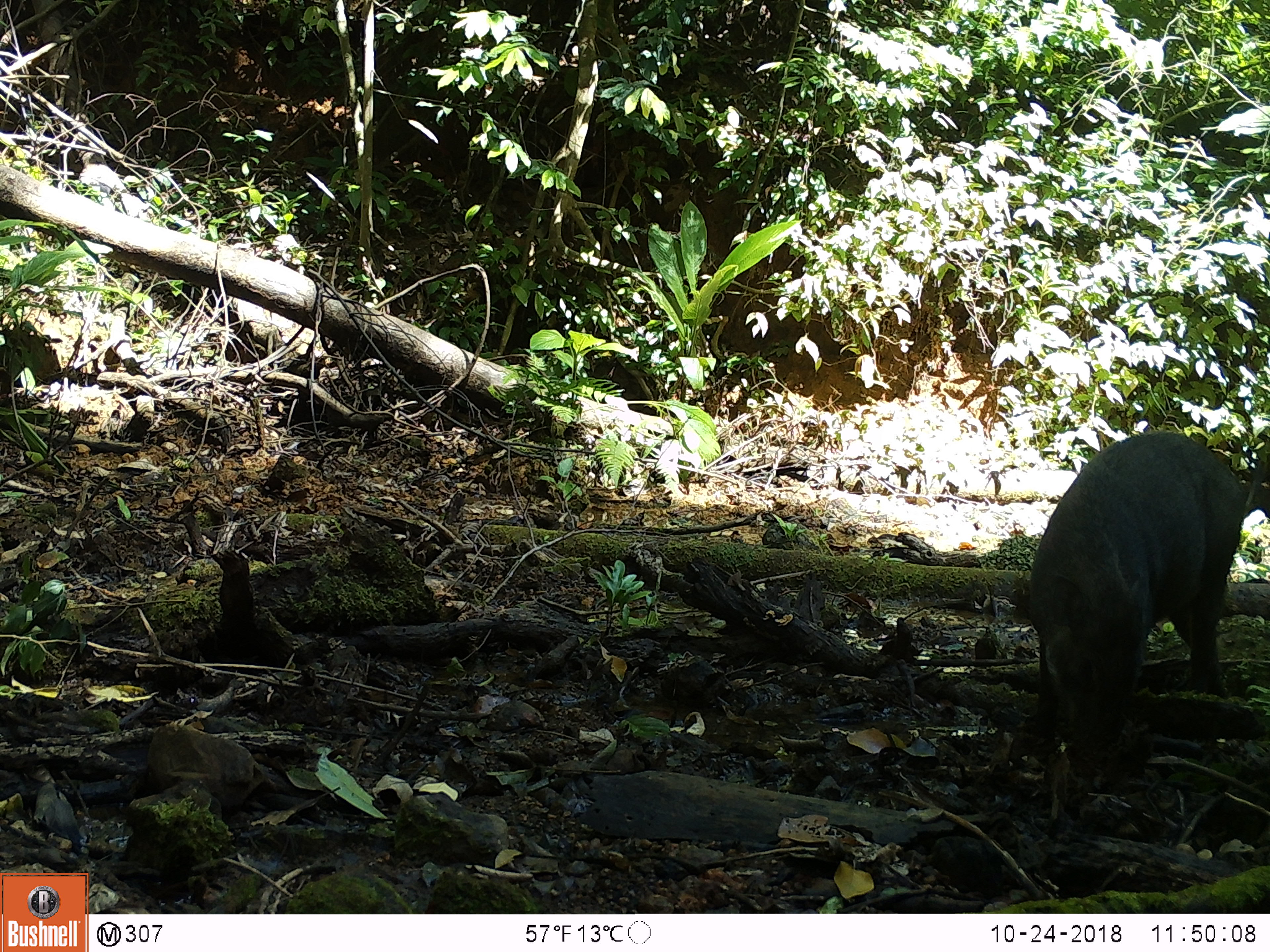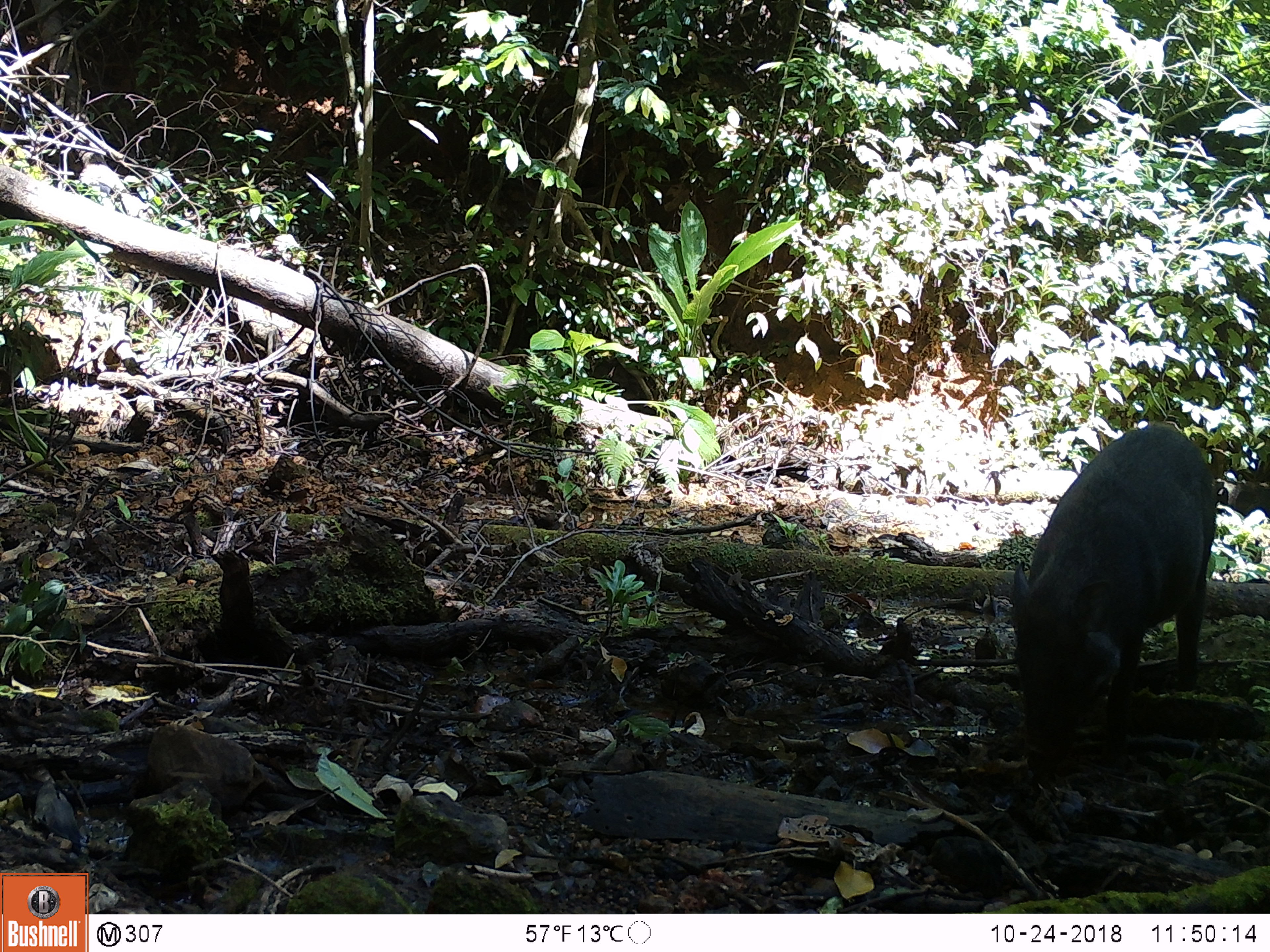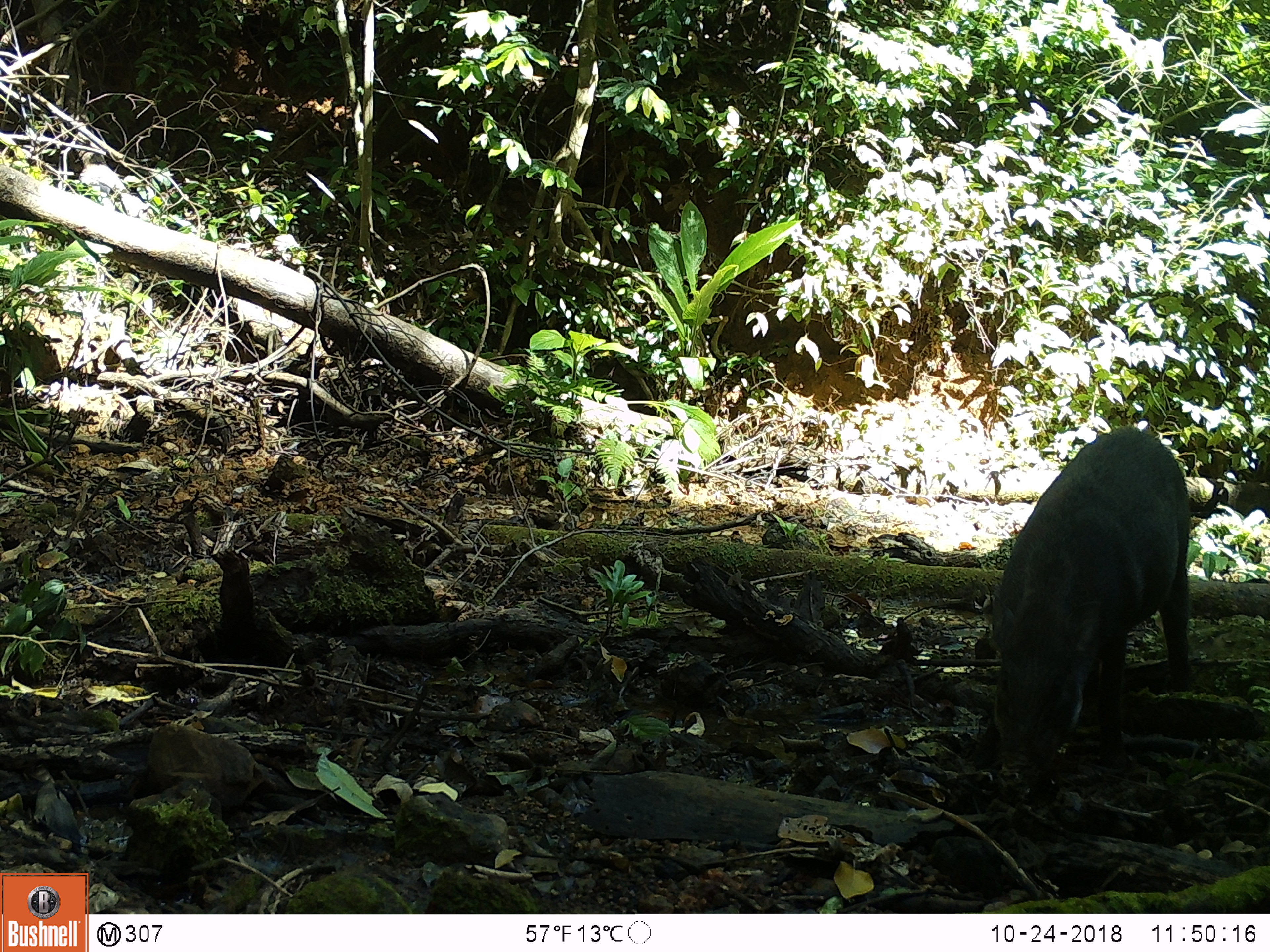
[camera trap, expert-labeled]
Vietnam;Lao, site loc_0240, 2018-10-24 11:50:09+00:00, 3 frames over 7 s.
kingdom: Animalia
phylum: Chordata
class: Mammalia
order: Artiodactyla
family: Suidae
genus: Sus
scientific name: Sus scrofa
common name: eurasian wild pig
Eurasian wild pig (Sus scrofa). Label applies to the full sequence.